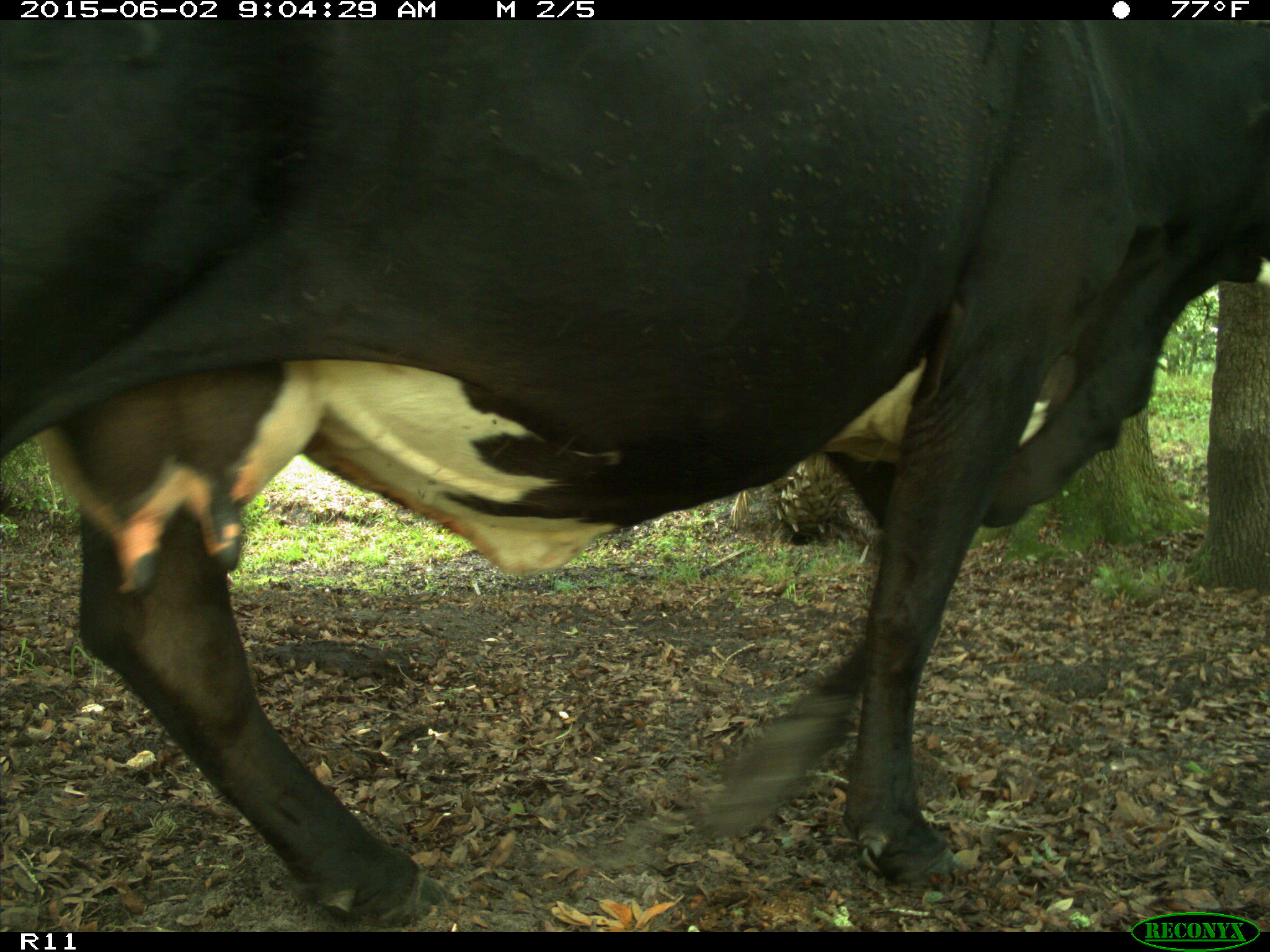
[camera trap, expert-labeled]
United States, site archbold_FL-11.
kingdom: Animalia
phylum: Chordata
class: Mammalia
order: Artiodactyla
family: Bovidae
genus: Bos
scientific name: Bos taurus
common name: domestic cow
Bos taurus (domestic cow).